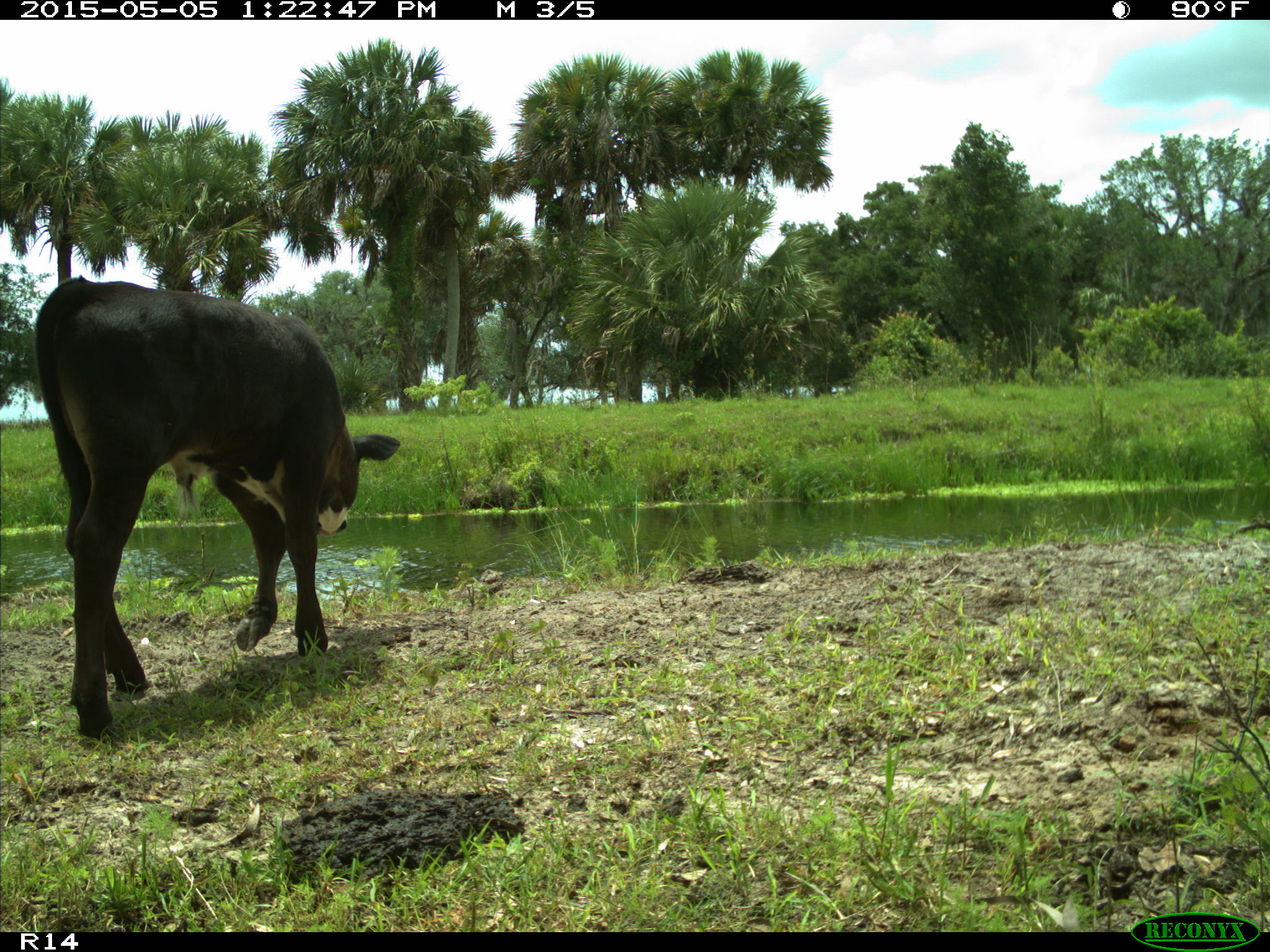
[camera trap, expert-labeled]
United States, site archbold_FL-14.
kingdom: Animalia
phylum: Chordata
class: Mammalia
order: Artiodactyla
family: Bovidae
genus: Bos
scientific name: Bos taurus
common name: domestic cow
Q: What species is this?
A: Bos taurus (domestic cow).